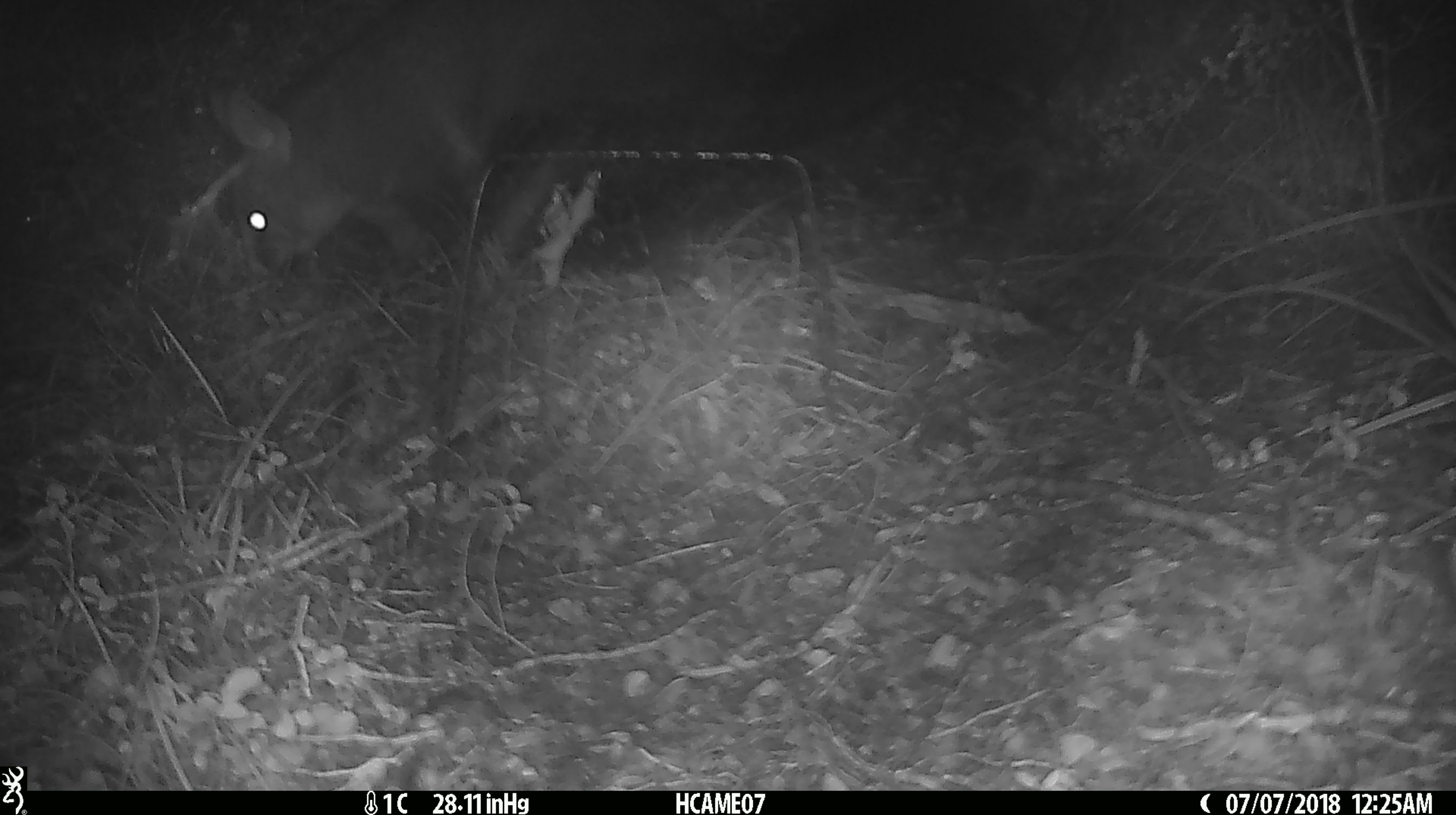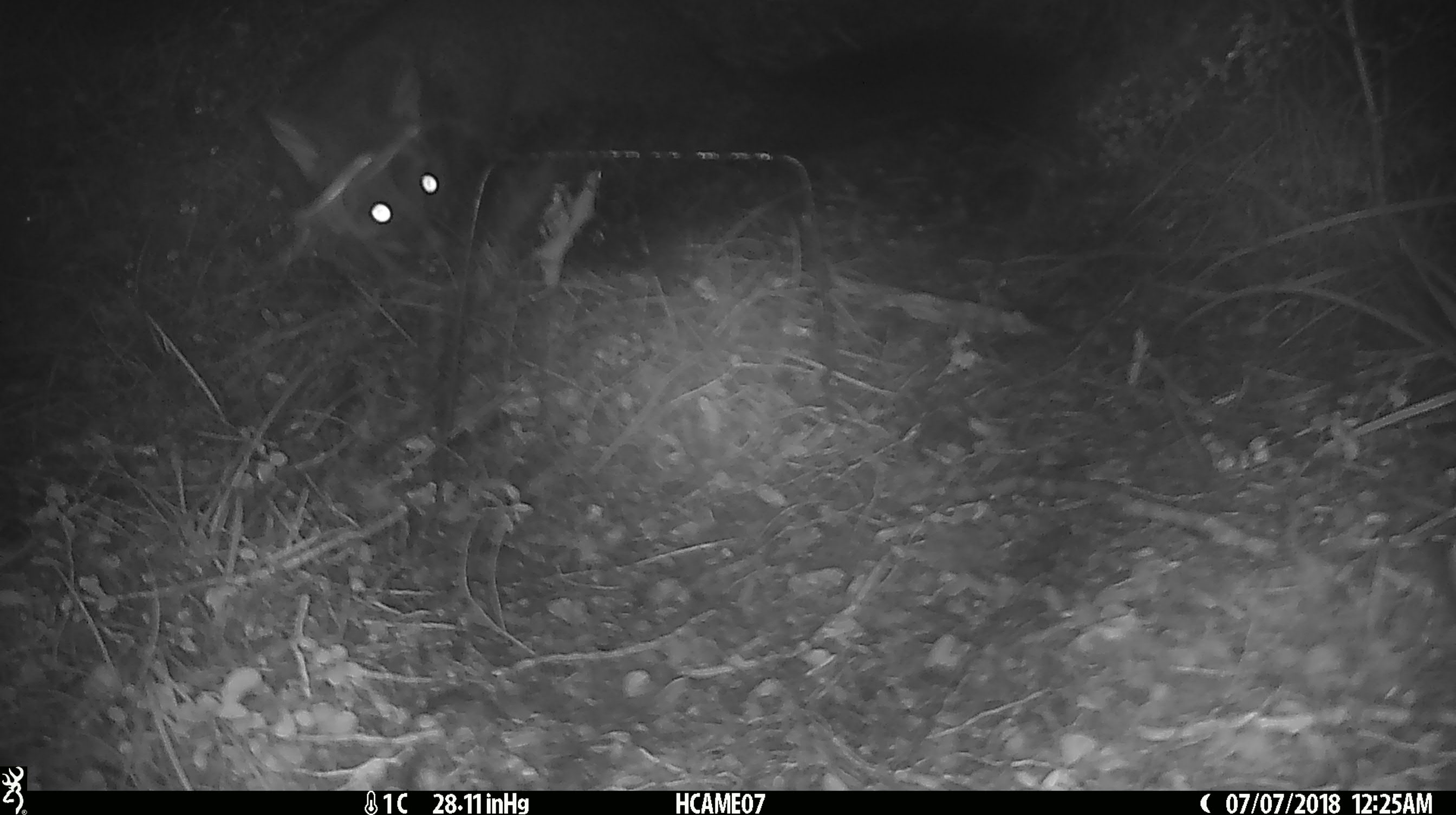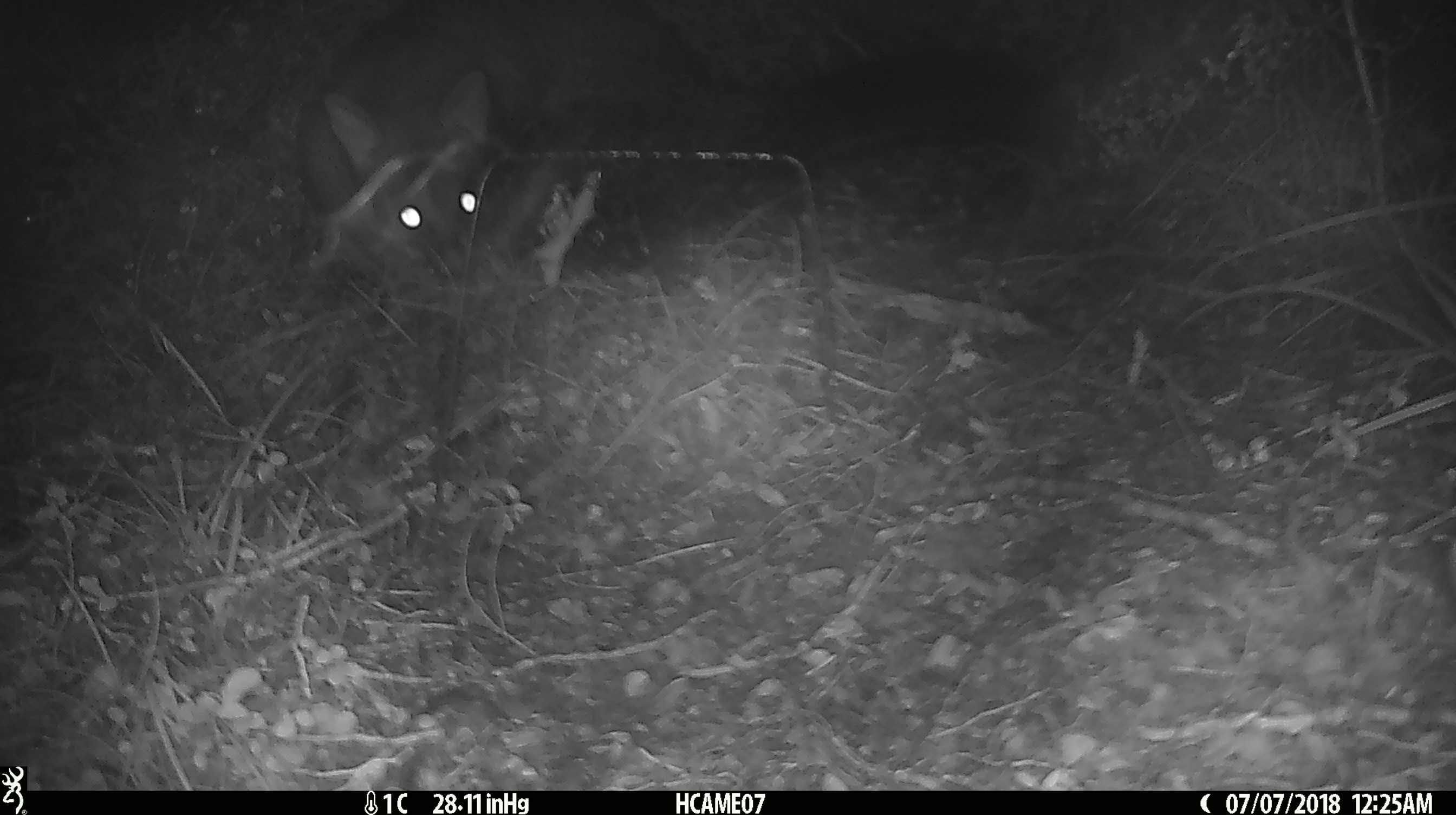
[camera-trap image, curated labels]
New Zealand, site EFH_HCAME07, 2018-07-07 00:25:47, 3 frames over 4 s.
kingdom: Animalia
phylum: Chordata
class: Mammalia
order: Diprotodontia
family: Phalangeridae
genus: Trichosurus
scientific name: Trichosurus vulpecula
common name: common brushtail possum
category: possum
Possum (common brushtail possum) (Trichosurus vulpecula).